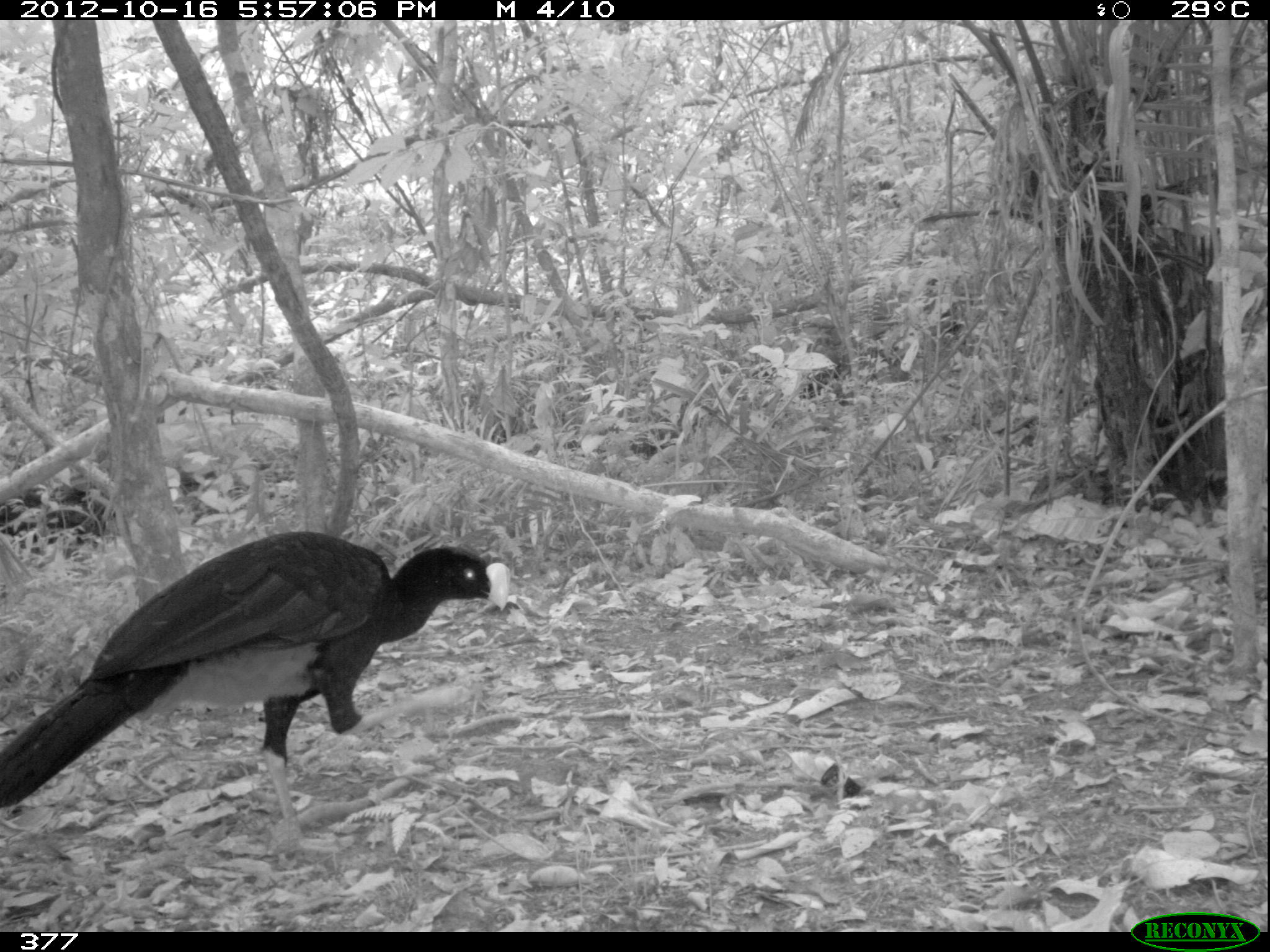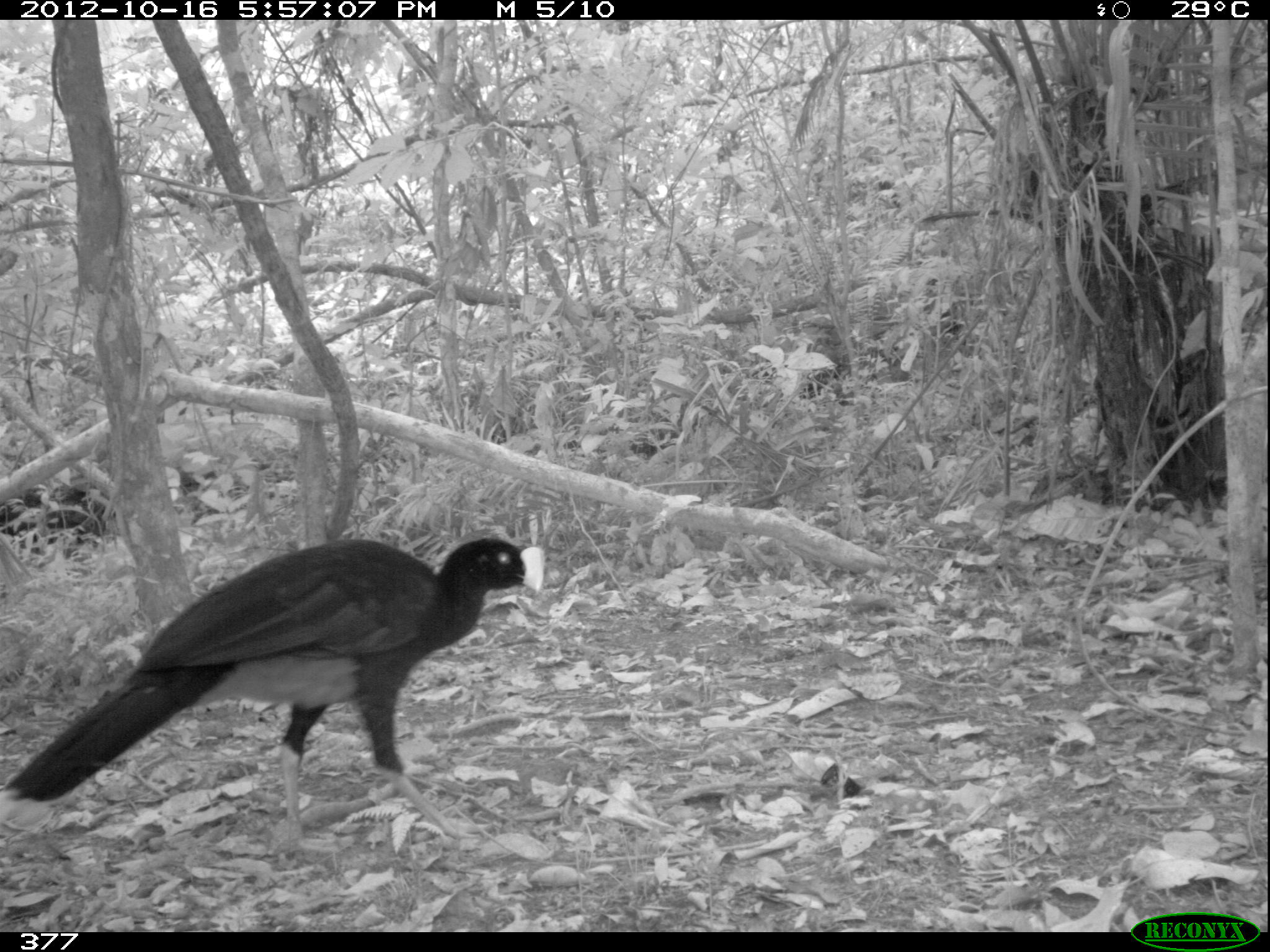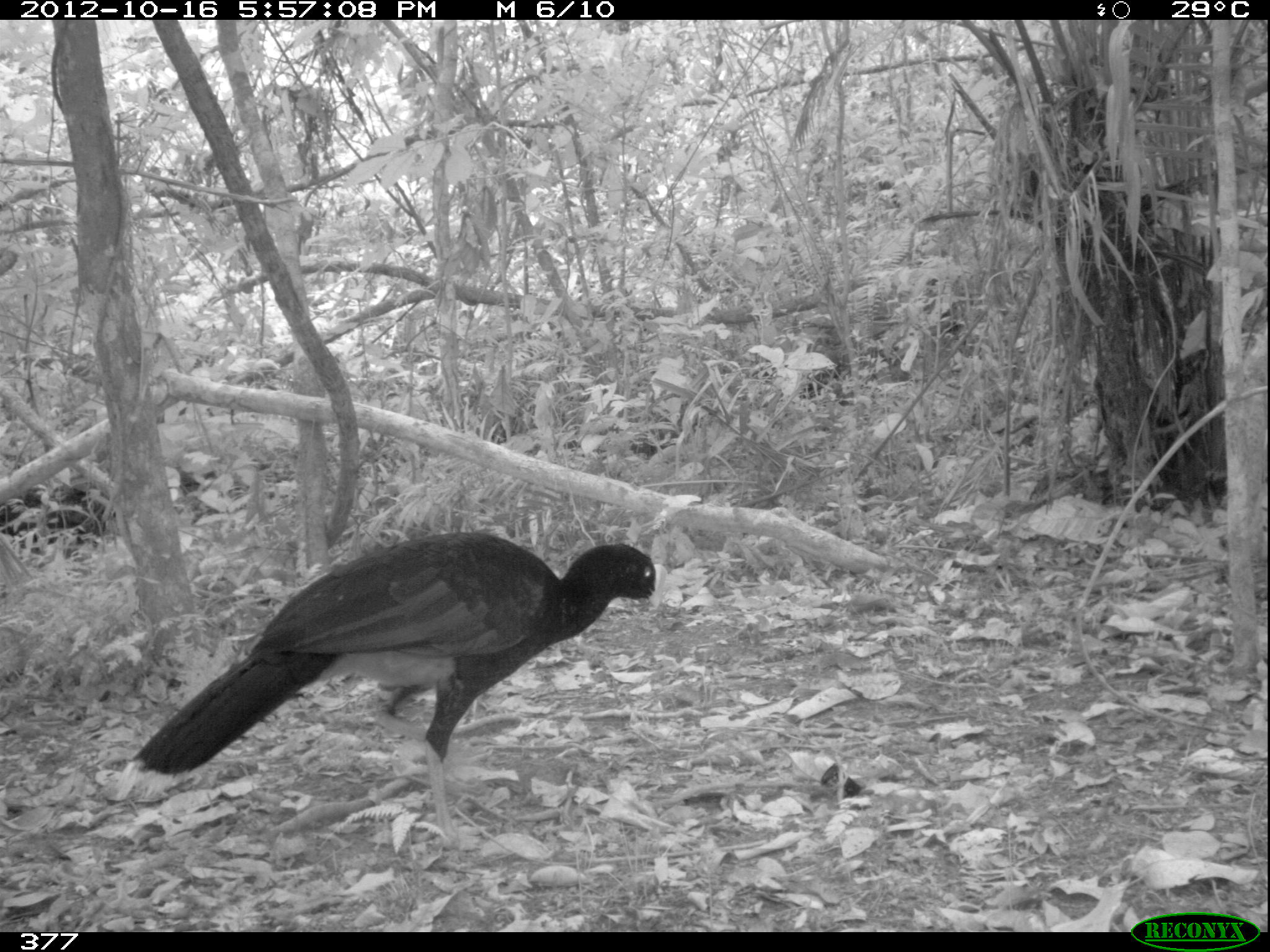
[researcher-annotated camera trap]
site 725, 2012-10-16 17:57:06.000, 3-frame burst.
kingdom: Animalia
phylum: Chordata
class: Aves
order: Galliformes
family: Cracidae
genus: Mitu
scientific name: Mitu tuberosum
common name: razor-billed curassow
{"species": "Mitu tuberosum (razor-billed curassow)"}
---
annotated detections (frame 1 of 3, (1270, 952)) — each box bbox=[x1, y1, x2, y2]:
mitu tuberosum: bbox=[1, 528, 512, 856]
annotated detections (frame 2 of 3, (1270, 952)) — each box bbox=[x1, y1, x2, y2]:
mitu tuberosum: bbox=[1, 538, 545, 859]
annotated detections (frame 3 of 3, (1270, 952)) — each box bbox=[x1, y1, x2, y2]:
mitu tuberosum: bbox=[120, 530, 667, 847]